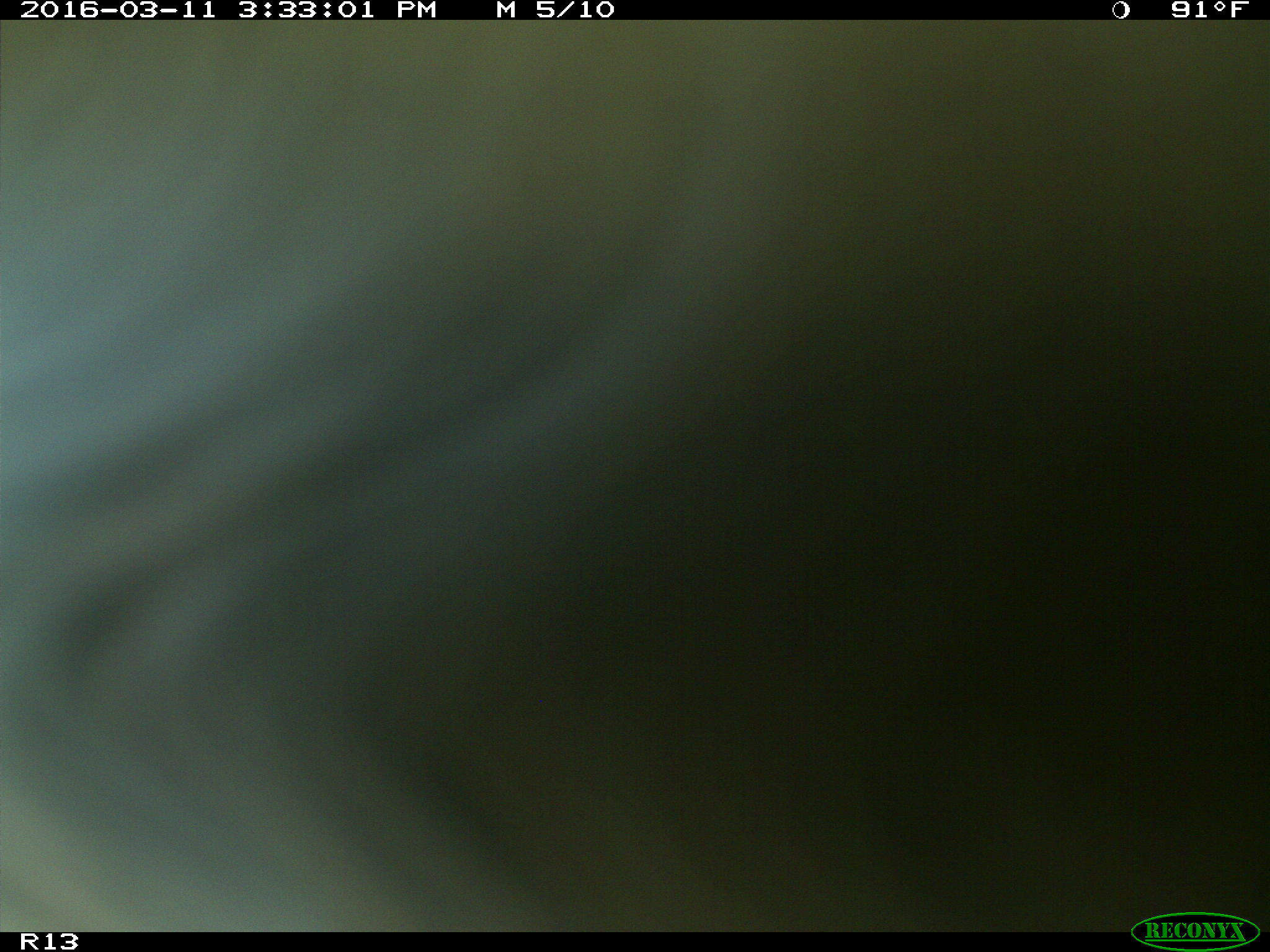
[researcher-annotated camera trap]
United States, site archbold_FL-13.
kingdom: Animalia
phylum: Chordata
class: Mammalia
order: Artiodactyla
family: Bovidae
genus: Bos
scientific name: Bos taurus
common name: domestic cow